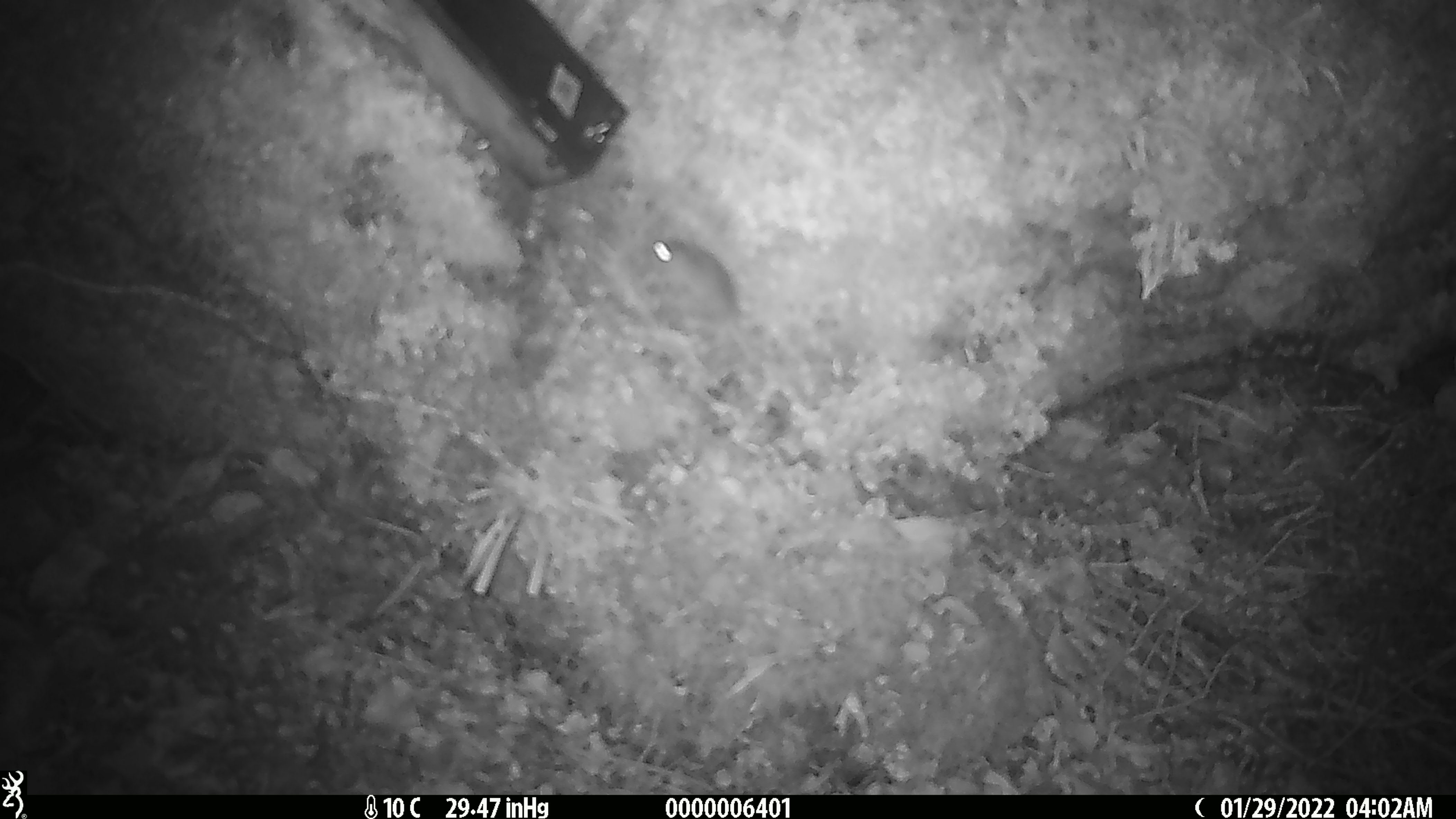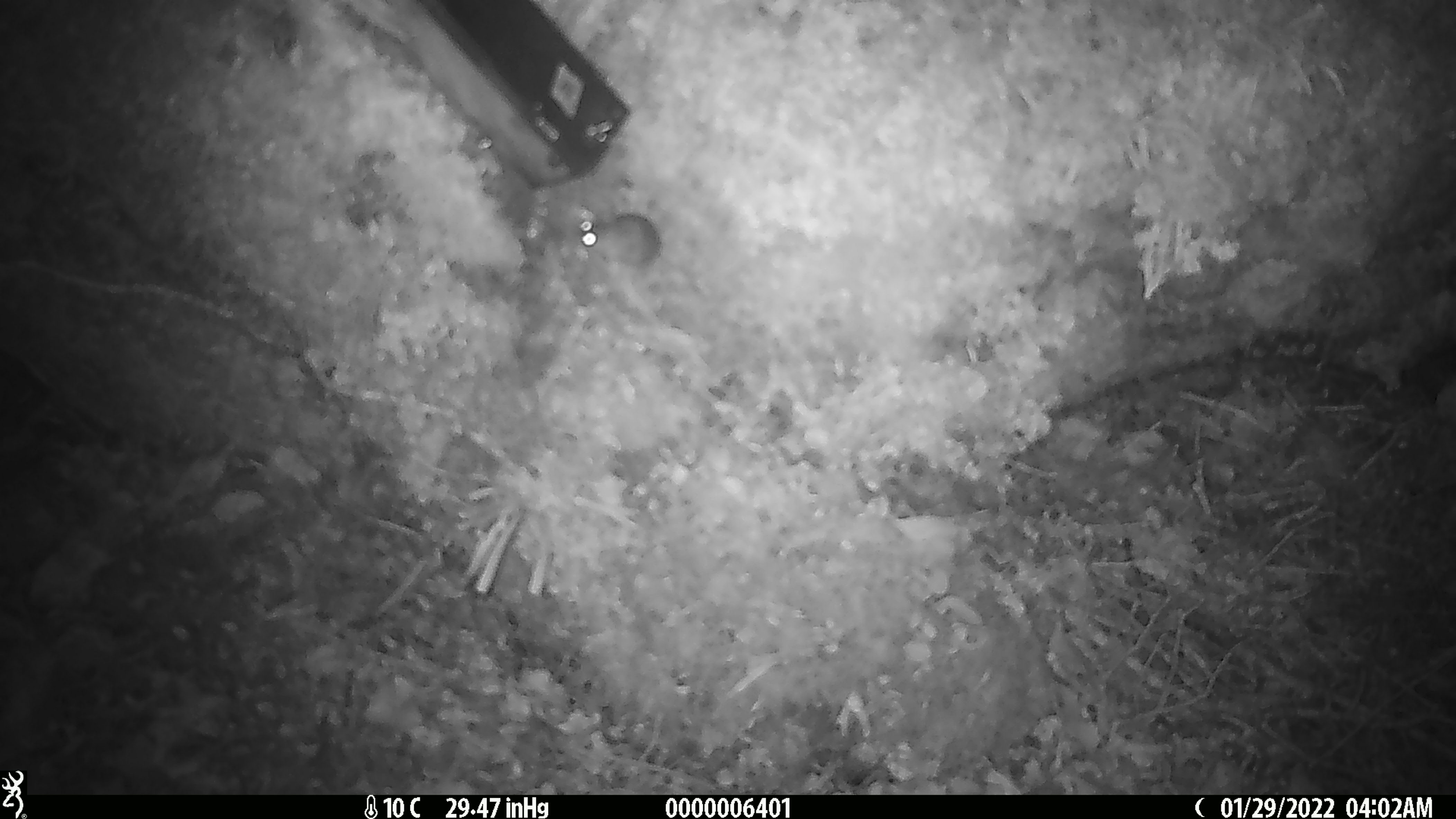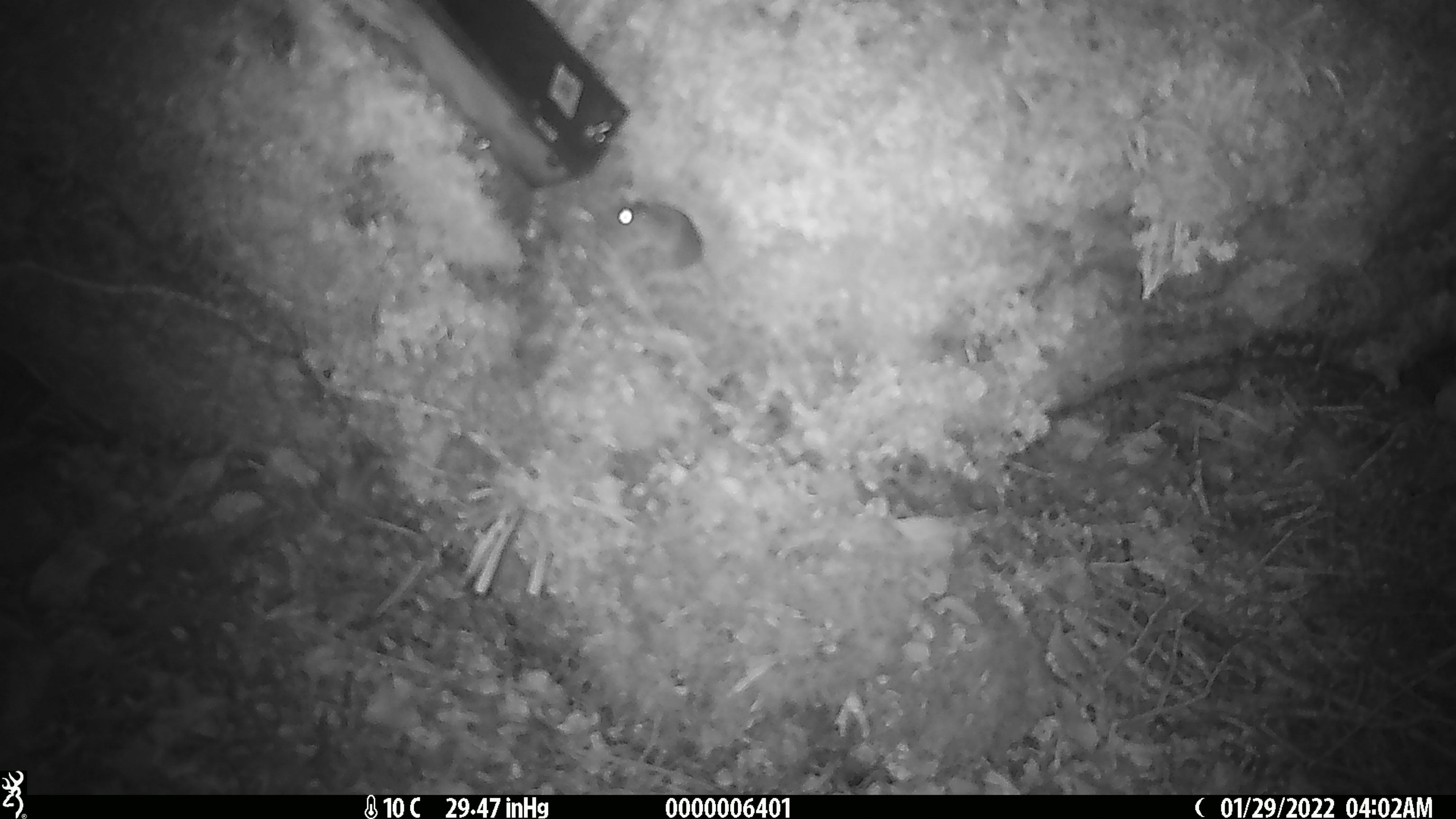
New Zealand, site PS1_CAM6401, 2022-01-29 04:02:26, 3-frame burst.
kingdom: Animalia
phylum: Chordata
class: Mammalia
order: Rodentia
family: Muridae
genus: Mus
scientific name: Mus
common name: mouse